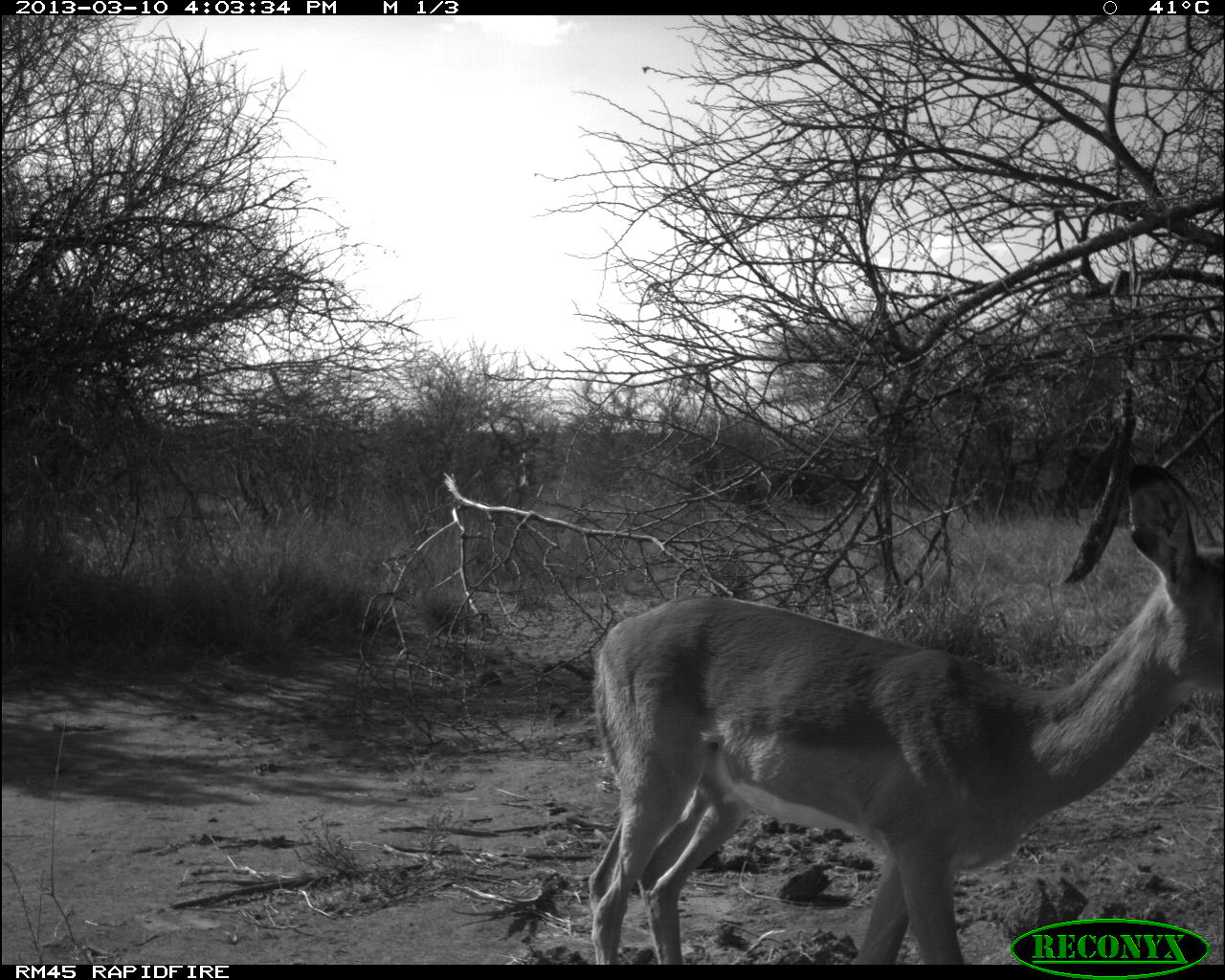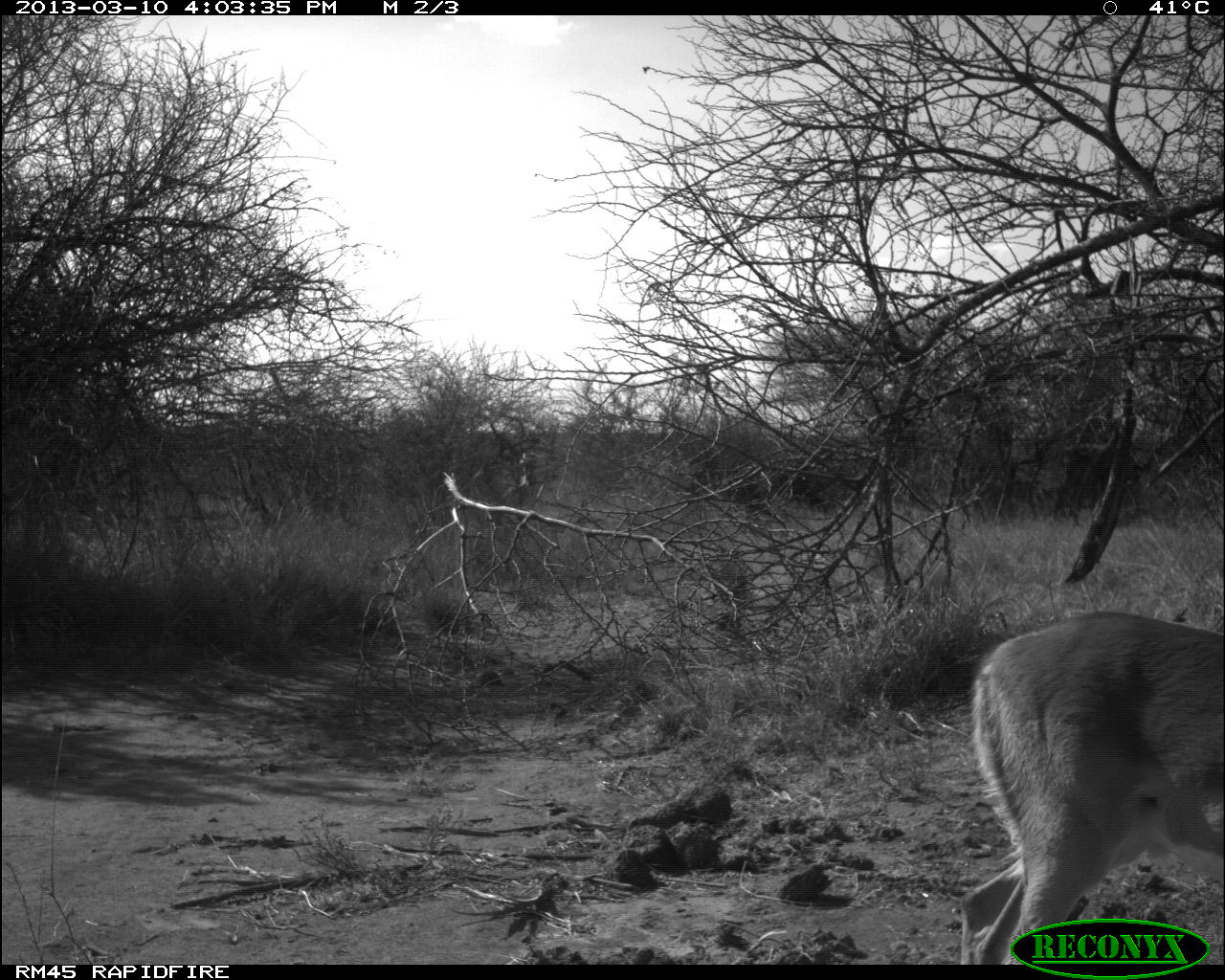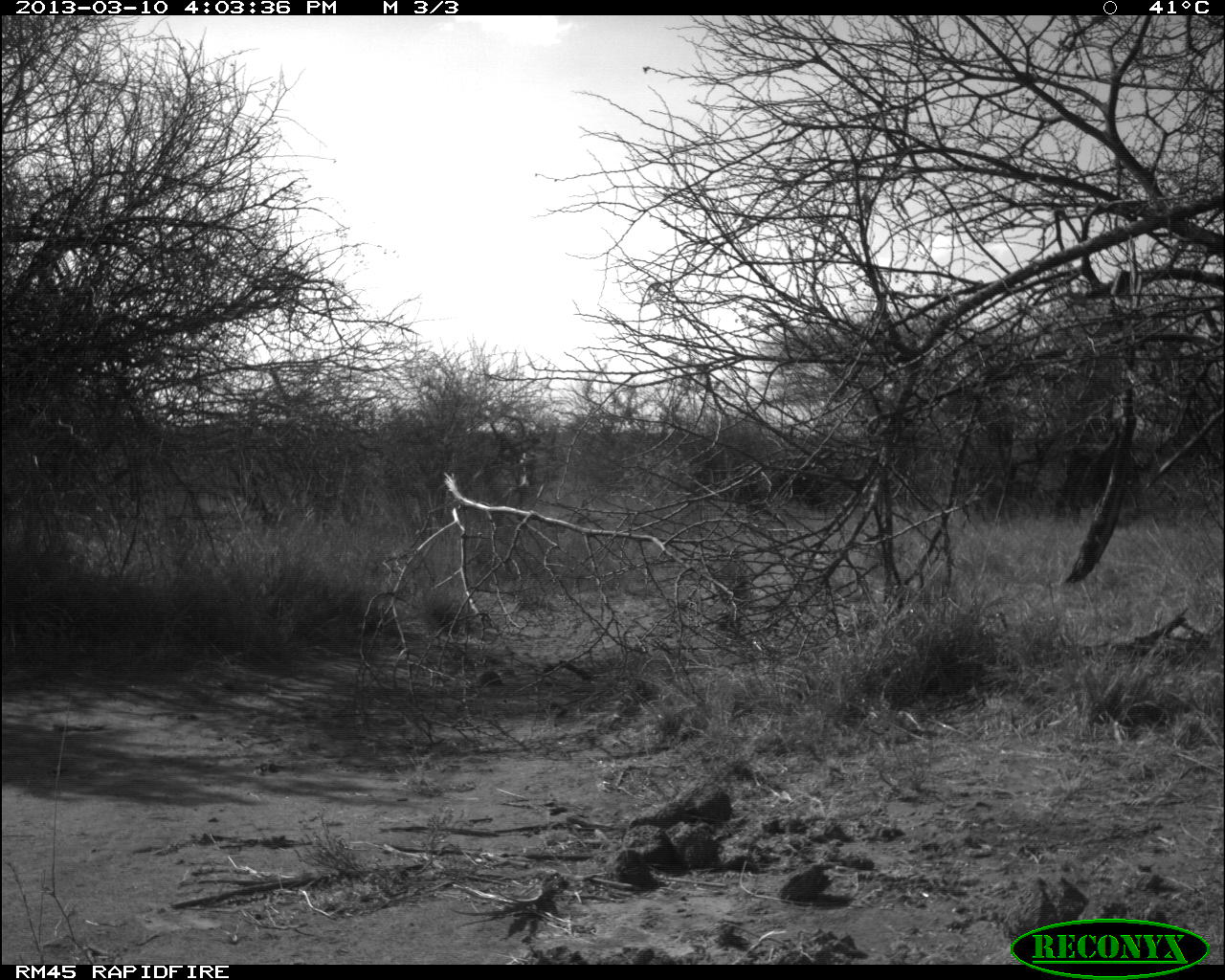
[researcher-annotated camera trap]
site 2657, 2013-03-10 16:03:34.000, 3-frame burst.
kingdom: Animalia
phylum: Chordata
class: Mammalia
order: Artiodactyla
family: Bovidae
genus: Aepyceros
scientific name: Aepyceros melampus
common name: impala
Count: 1.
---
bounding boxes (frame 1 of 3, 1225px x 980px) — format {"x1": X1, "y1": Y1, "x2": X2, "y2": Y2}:
aepyceros melampus: {"x1": 584, "y1": 455, "x2": 1219, "y2": 958}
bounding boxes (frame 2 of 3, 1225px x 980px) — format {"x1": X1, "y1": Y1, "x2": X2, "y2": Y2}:
aepyceros melampus: {"x1": 957, "y1": 601, "x2": 1225, "y2": 961}